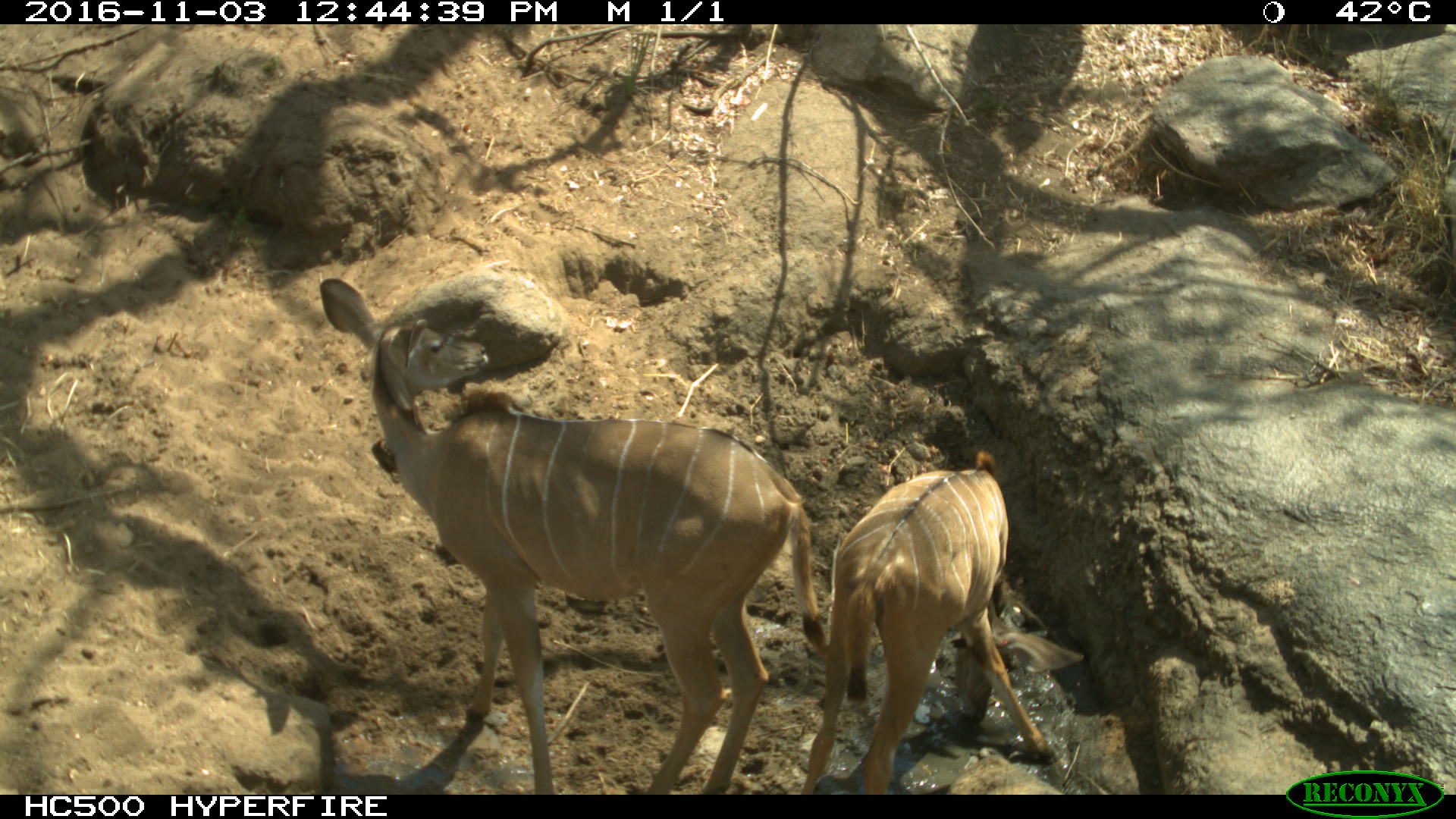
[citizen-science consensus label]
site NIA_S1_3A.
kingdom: Animalia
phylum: Chordata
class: Mammalia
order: Artiodactyla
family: Bovidae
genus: Tragelaphus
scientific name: Tragelaphus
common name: kudu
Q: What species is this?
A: Kudu (Tragelaphus).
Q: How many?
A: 2.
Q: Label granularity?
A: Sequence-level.